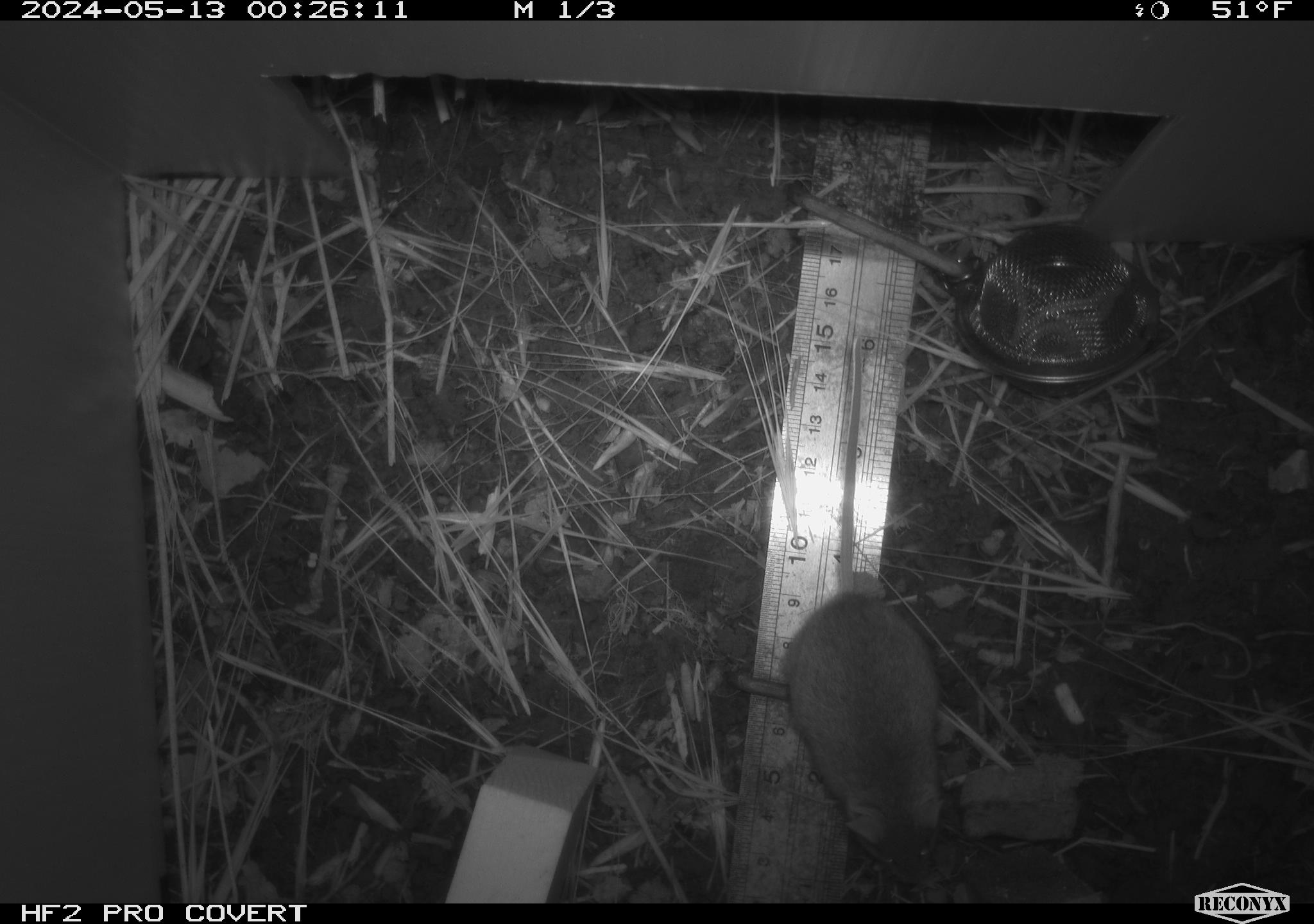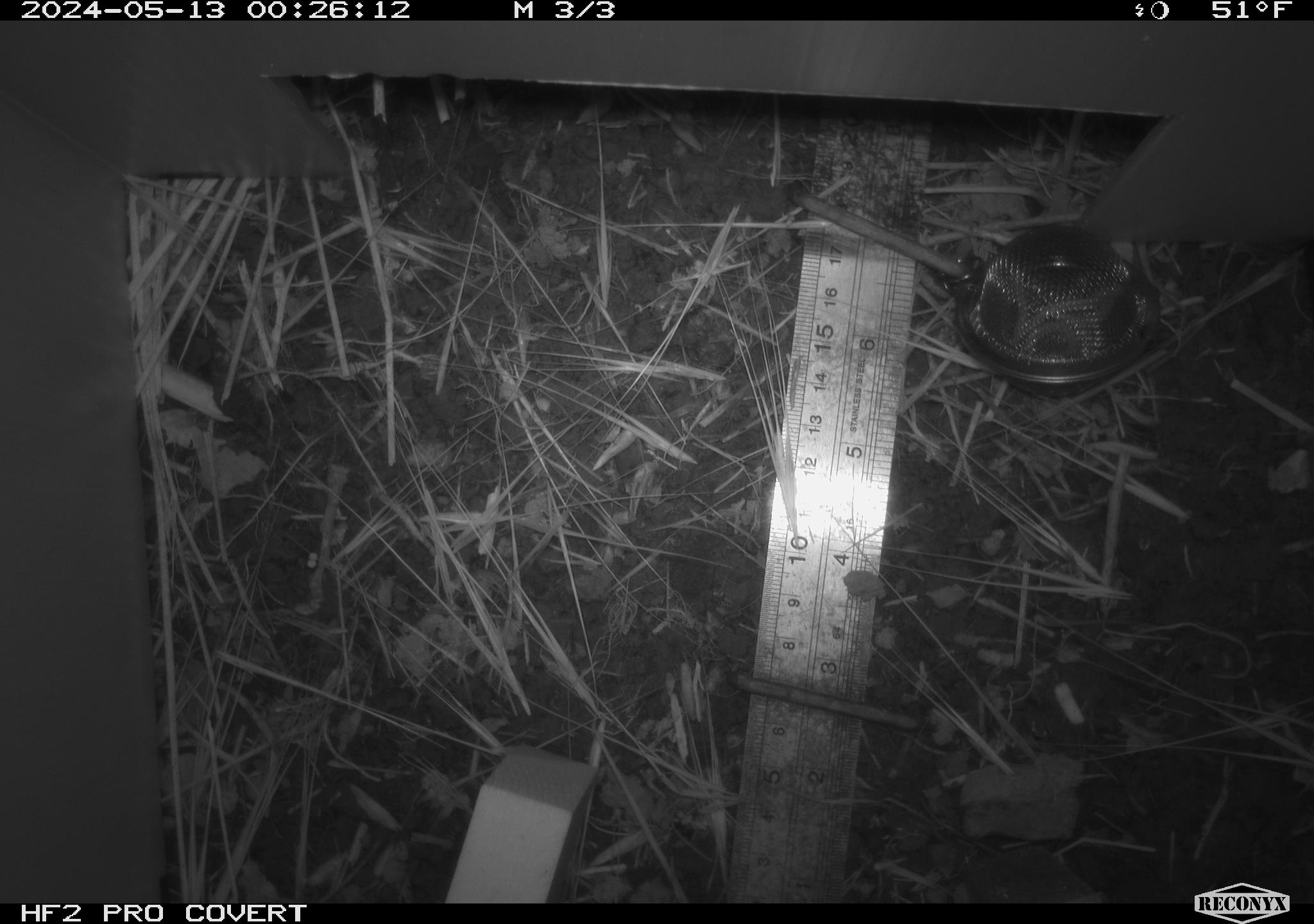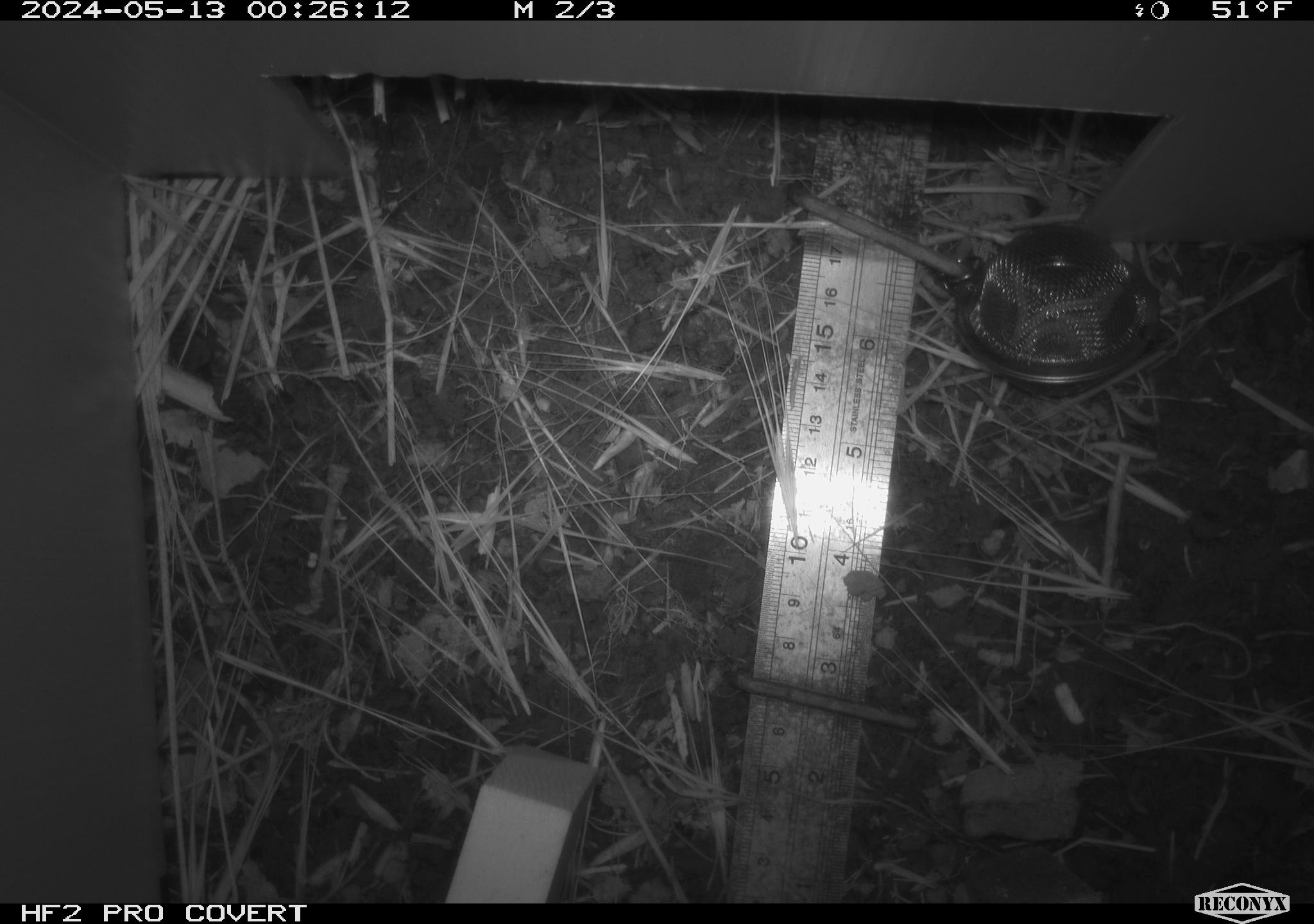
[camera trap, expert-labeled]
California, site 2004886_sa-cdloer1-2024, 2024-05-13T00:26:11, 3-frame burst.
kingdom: Animalia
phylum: Chordata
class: Mammalia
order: Rodentia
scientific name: Rodentia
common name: mouse species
Mouse species (Rodentia).